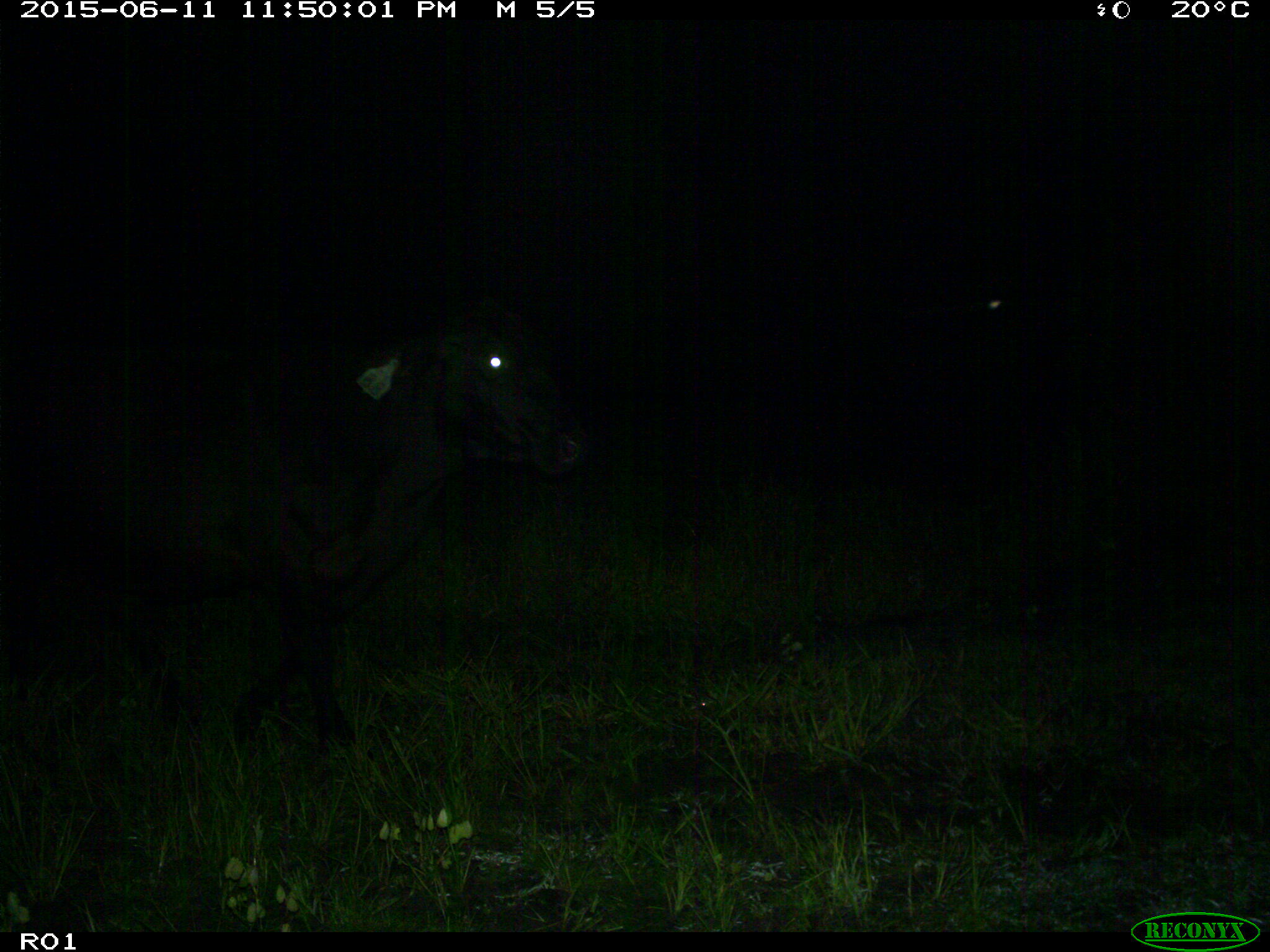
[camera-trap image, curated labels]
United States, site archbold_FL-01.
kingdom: Animalia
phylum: Chordata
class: Mammalia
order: Artiodactyla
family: Bovidae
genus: Bos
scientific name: Bos taurus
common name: domestic cow